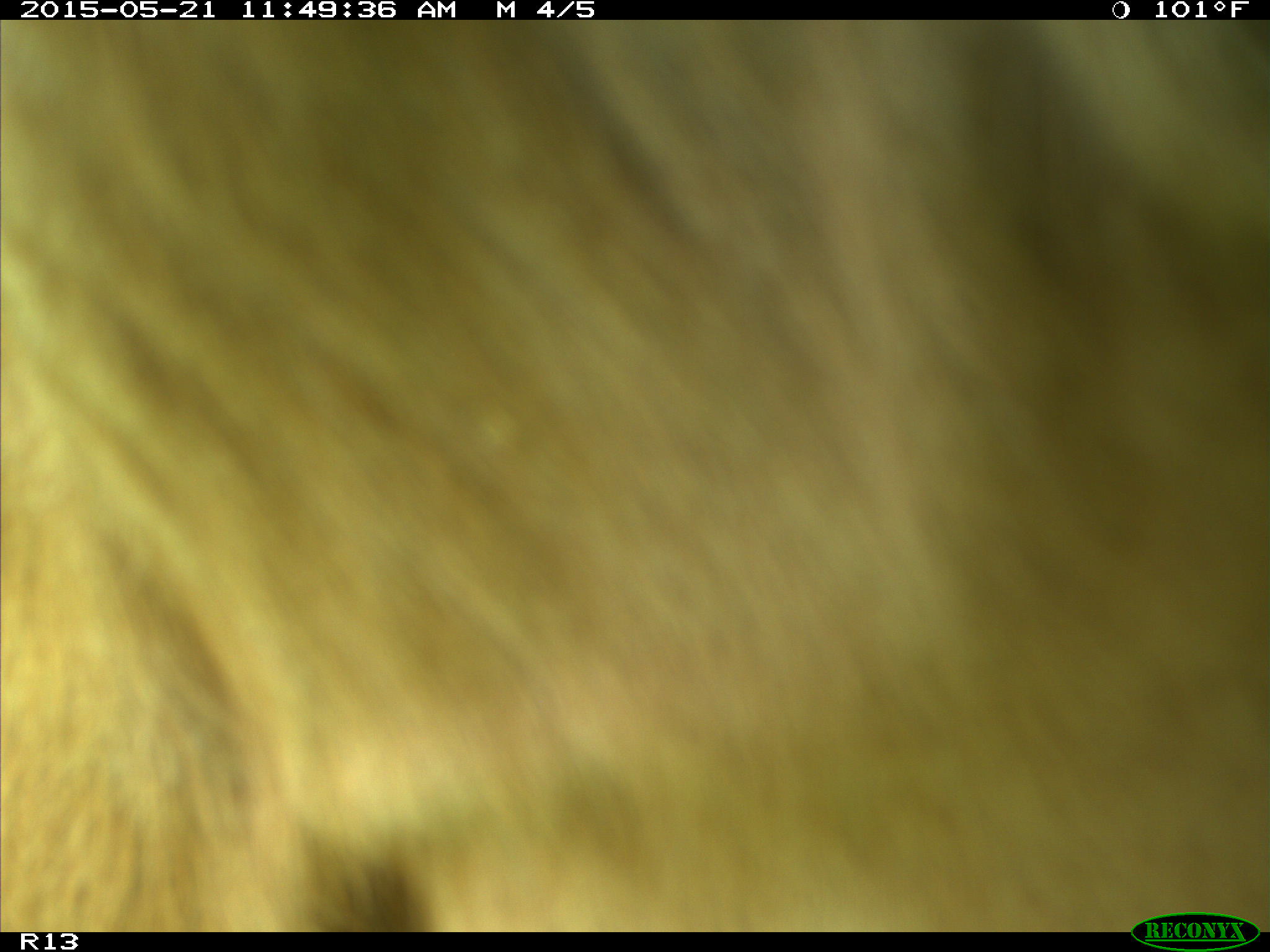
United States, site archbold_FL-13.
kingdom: Animalia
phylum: Chordata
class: Mammalia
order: Artiodactyla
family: Bovidae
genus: Bos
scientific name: Bos taurus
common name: domestic cow